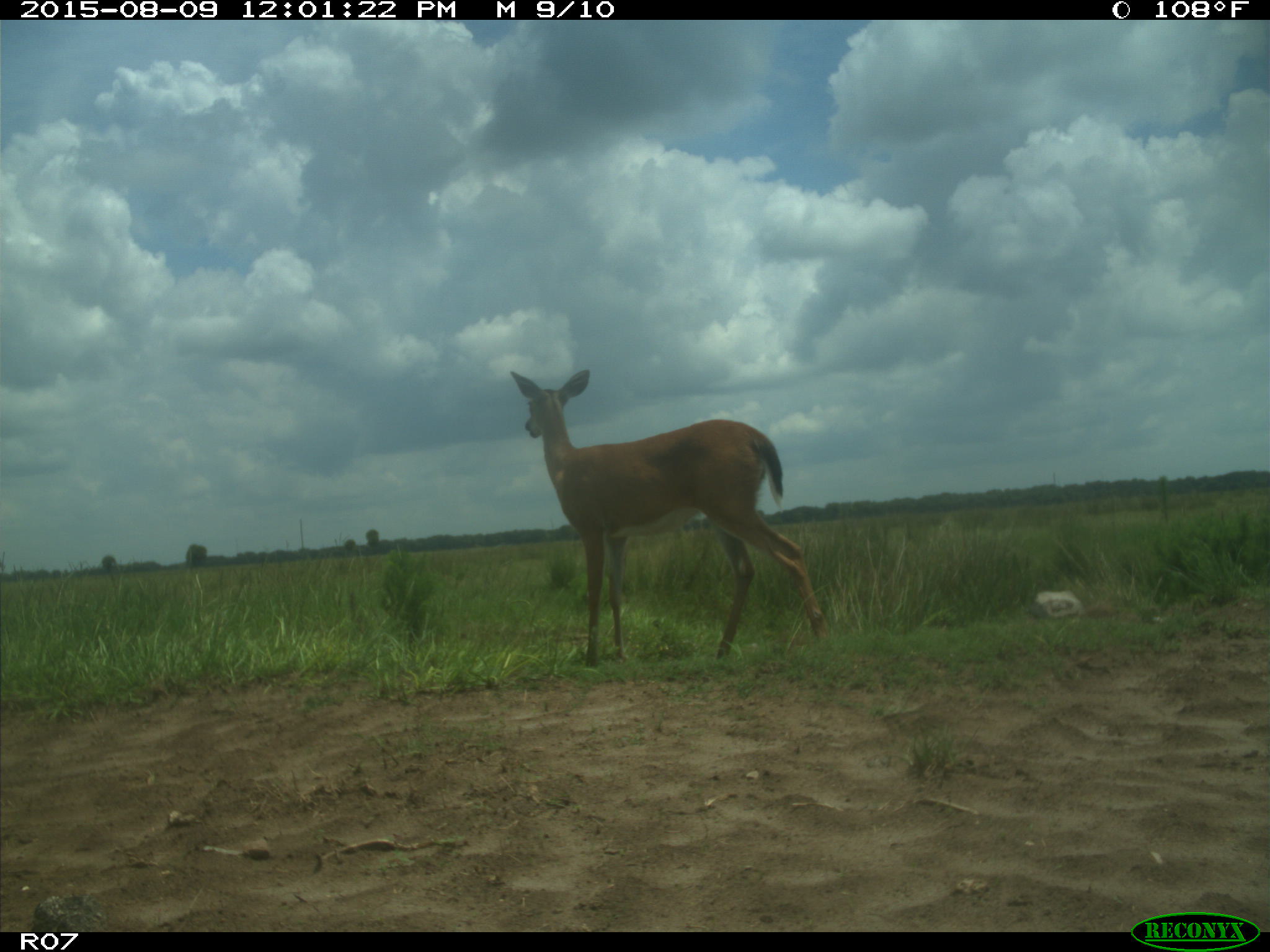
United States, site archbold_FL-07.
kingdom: Animalia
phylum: Chordata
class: Mammalia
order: Artiodactyla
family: Cervidae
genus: Odocoileus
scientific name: Odocoileus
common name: deer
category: unidentified deer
Unidentified deer (deer) (Odocoileus).